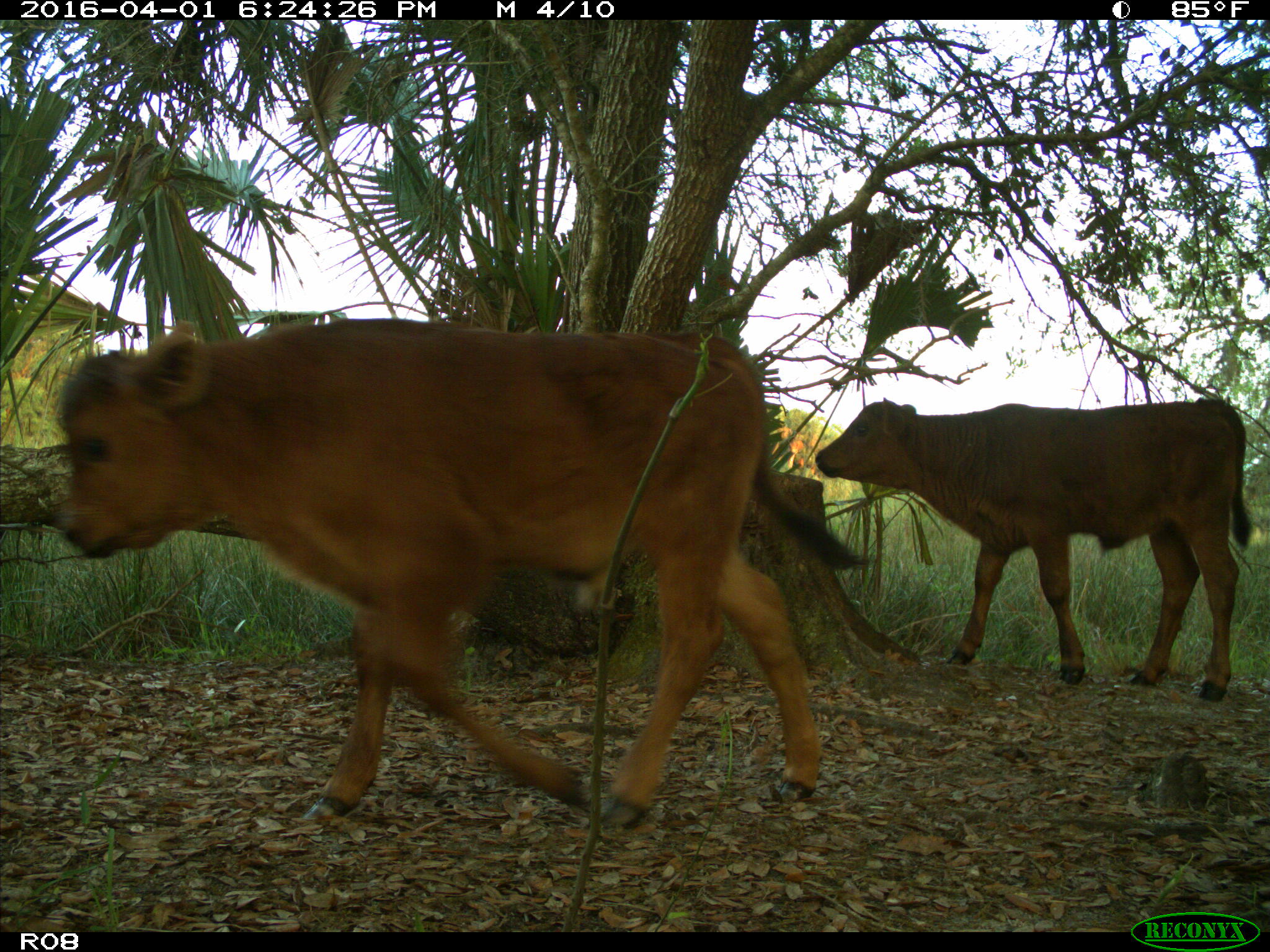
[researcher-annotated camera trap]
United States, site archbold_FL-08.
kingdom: Animalia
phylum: Chordata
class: Mammalia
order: Artiodactyla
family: Bovidae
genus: Bos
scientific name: Bos taurus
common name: domestic cow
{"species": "Bos taurus (domestic cow)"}